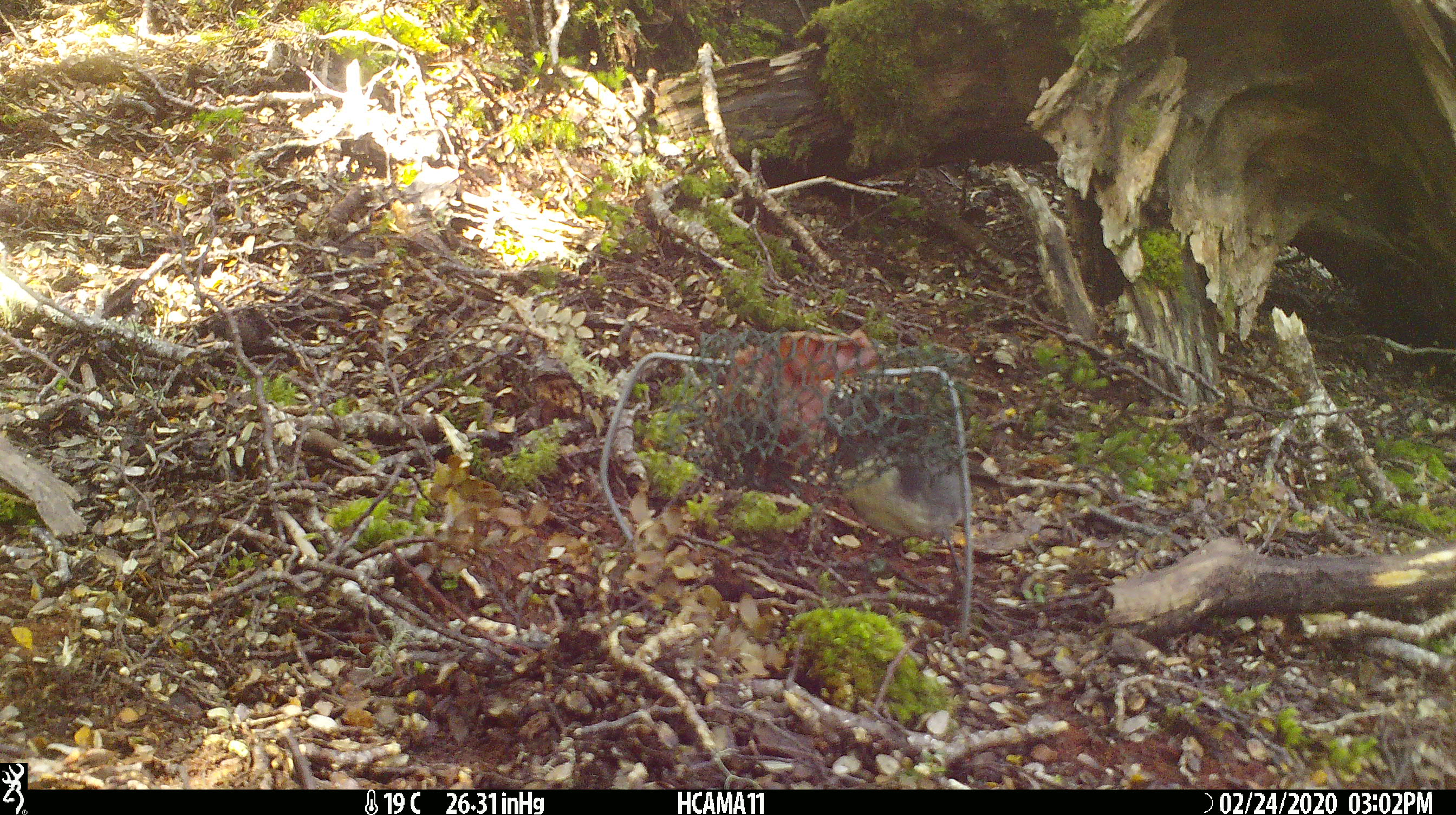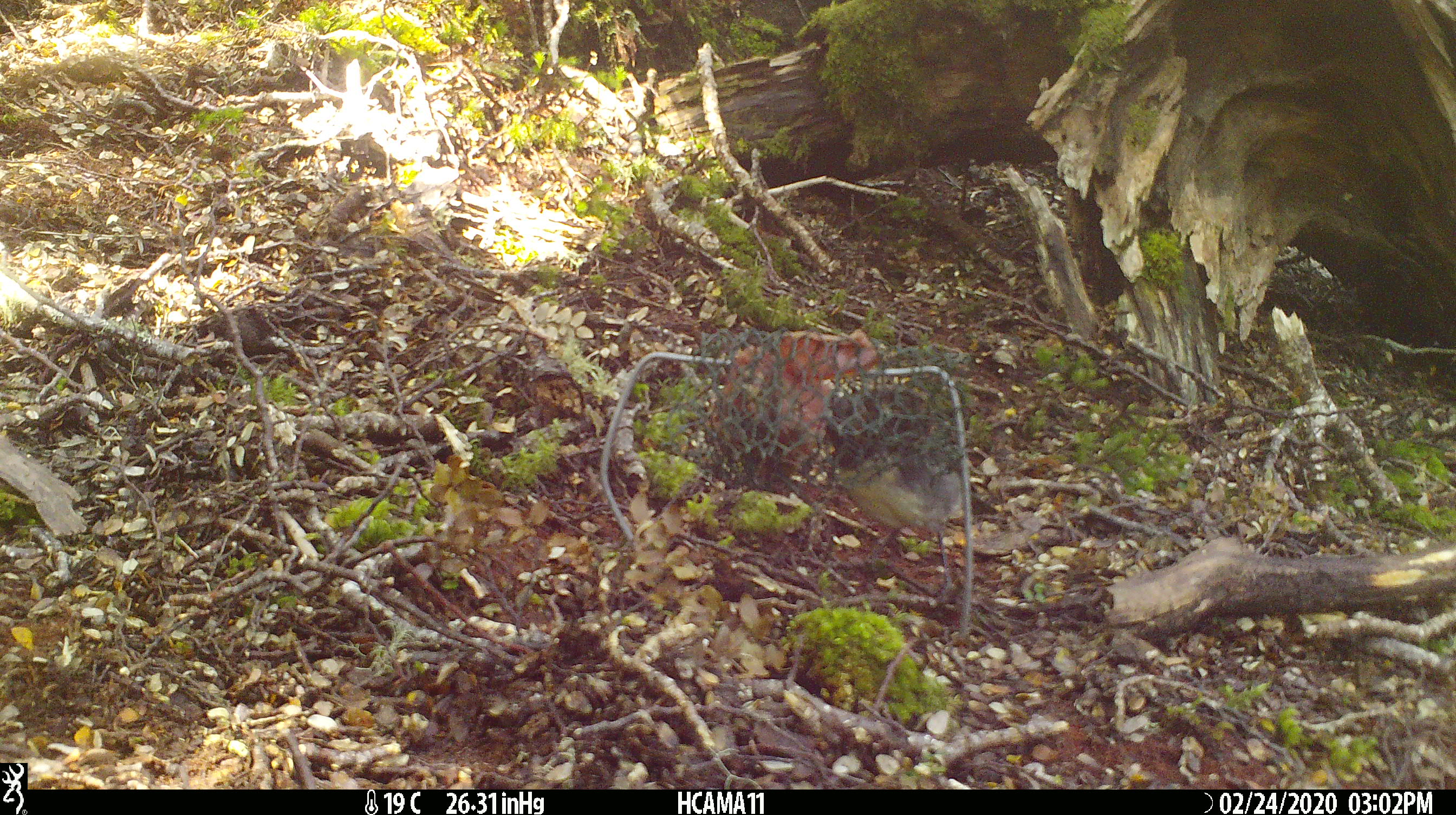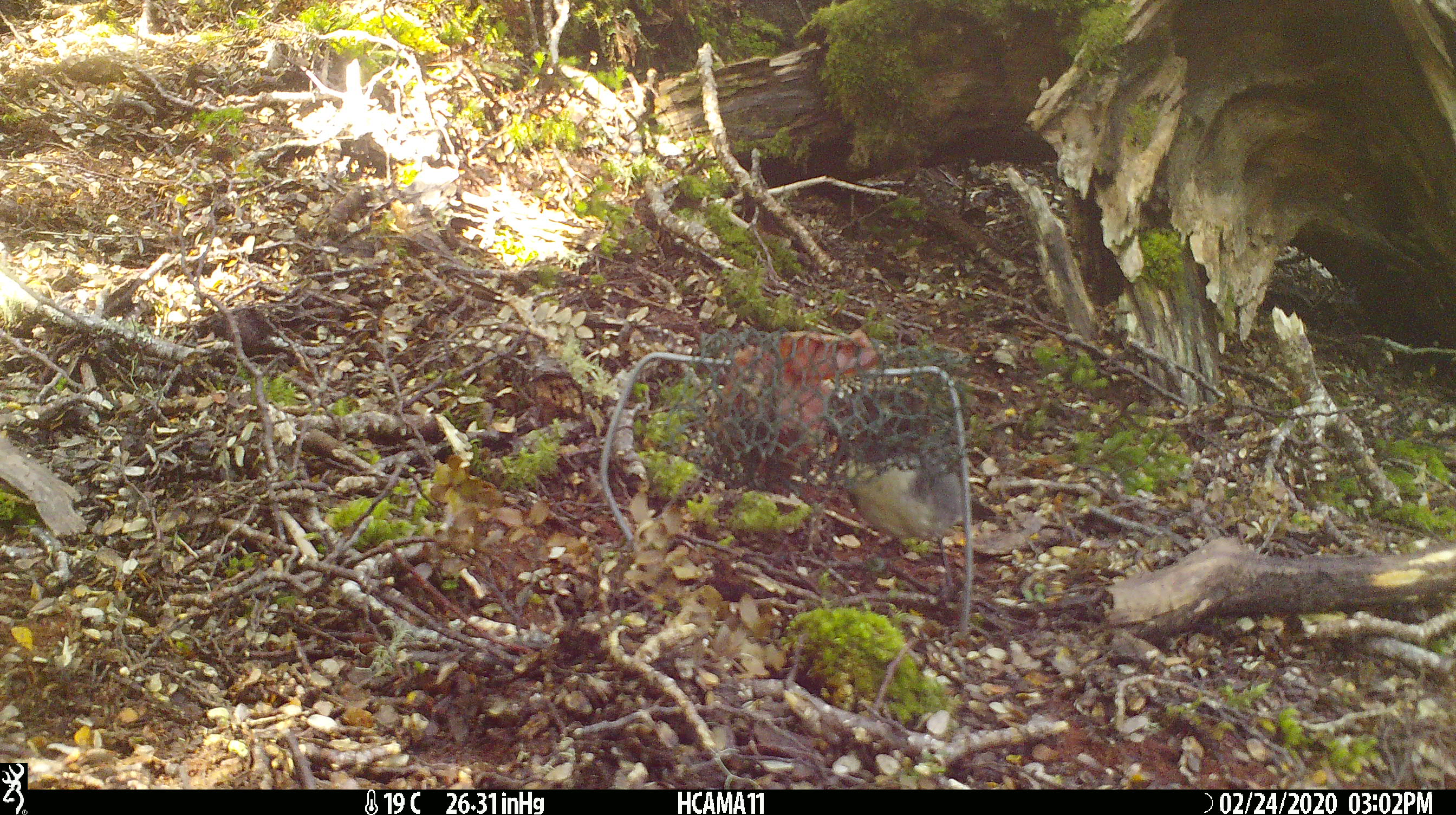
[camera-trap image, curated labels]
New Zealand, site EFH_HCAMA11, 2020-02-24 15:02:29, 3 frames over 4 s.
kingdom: Animalia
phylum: Chordata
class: Aves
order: Passeriformes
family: Petroicidae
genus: Petroica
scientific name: Petroica australis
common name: new zealand robin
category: robin